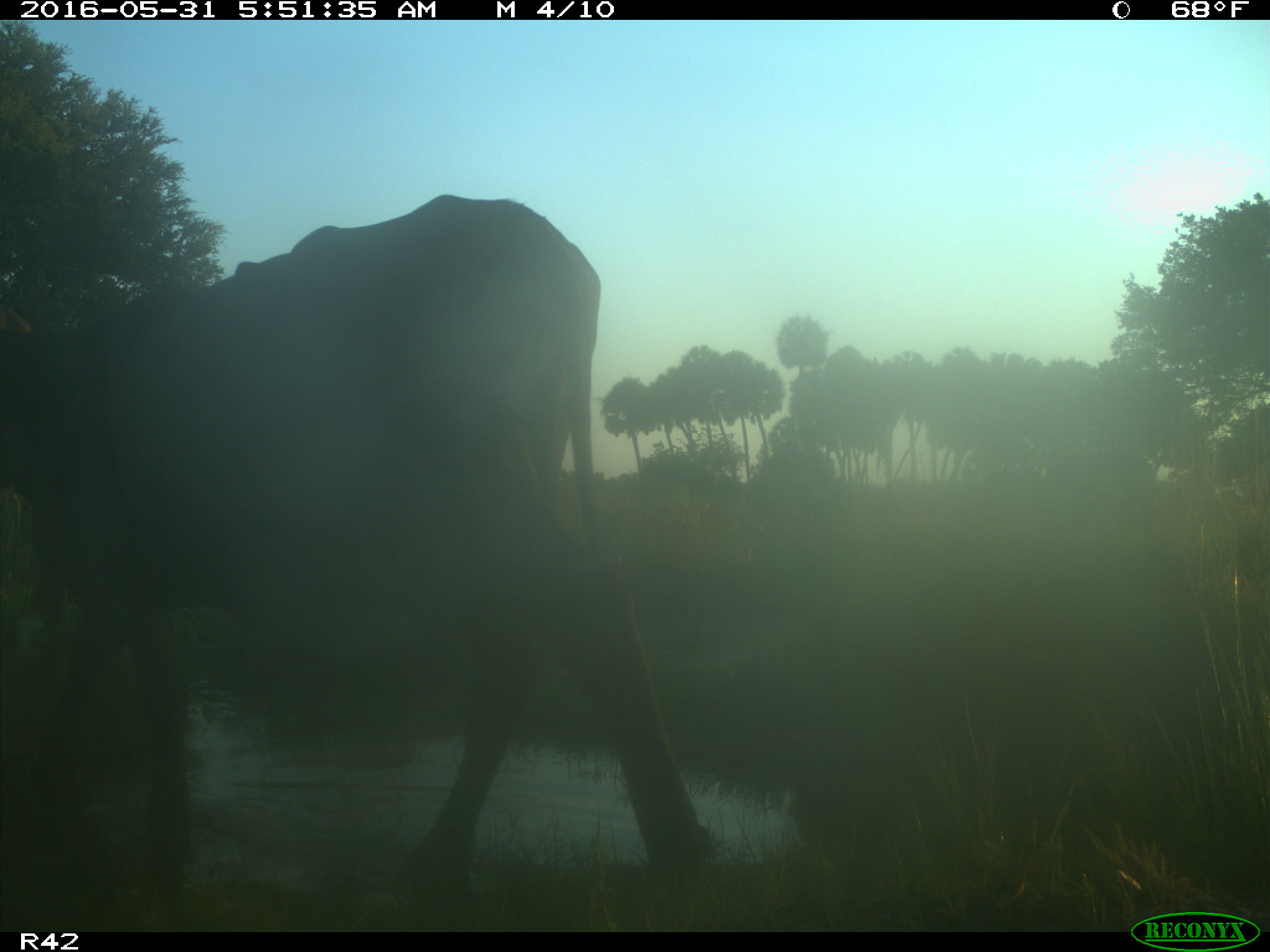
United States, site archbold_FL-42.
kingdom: Animalia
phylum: Chordata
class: Mammalia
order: Artiodactyla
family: Bovidae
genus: Bos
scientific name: Bos taurus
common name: domestic cow